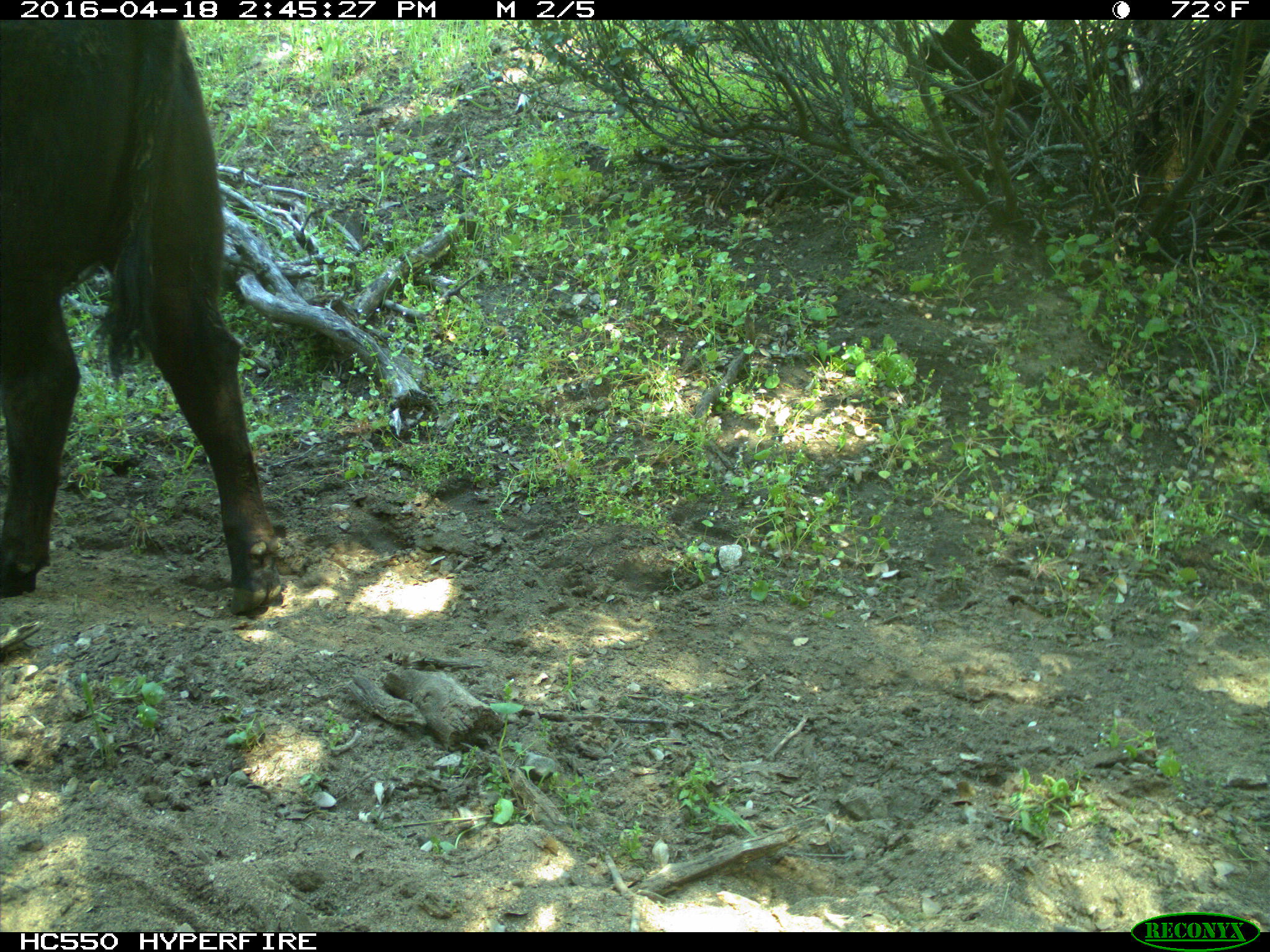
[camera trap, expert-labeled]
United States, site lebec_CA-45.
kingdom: Animalia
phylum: Chordata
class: Mammalia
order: Artiodactyla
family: Bovidae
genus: Bos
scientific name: Bos taurus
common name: domestic cow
Bos taurus (domestic cow).